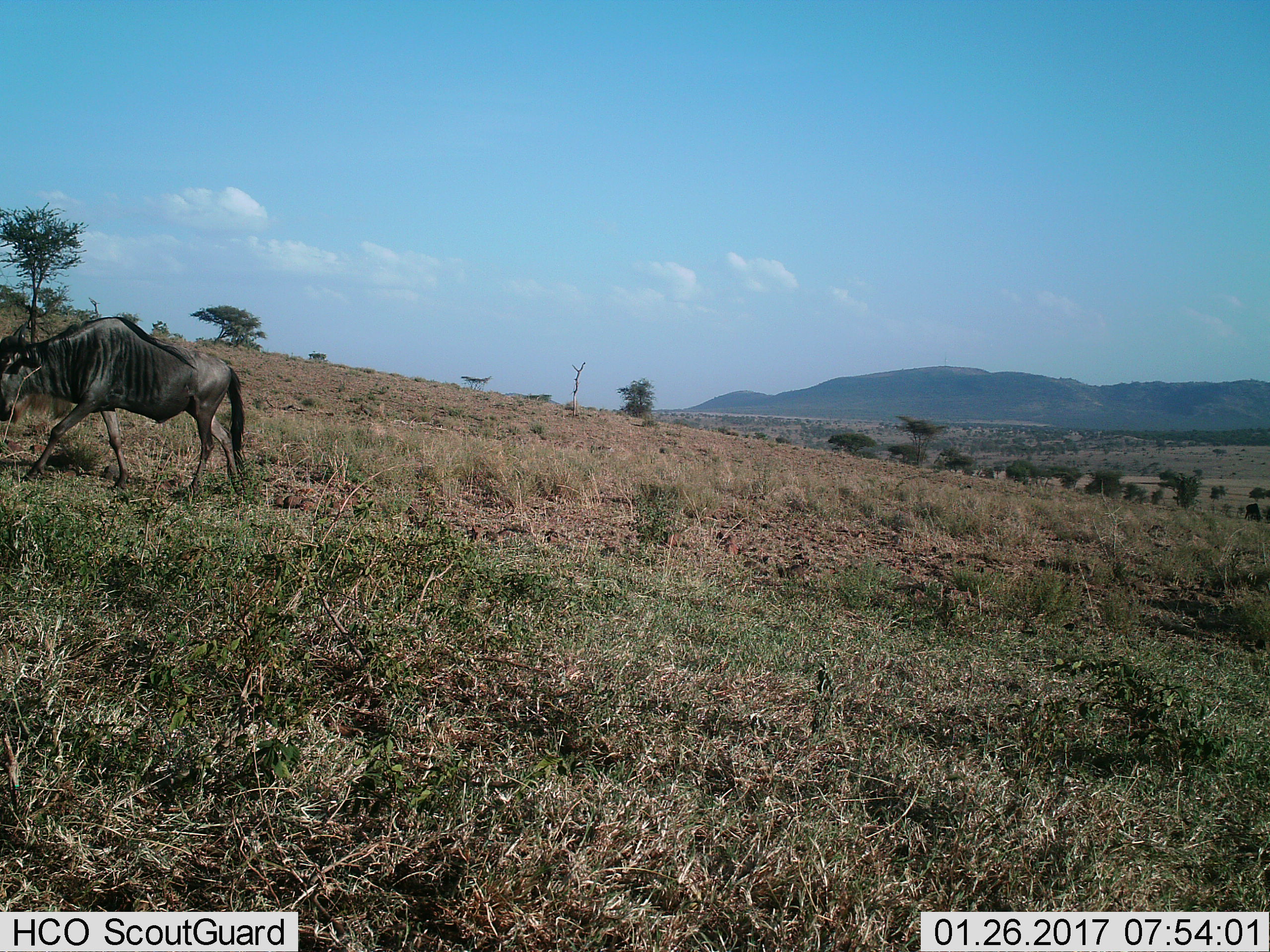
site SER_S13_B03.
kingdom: Animalia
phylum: Chordata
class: Mammalia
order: Artiodactyla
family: Bovidae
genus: Connochaetes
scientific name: Connochaetes taurinus taurinus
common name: blue wildebeest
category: wildebeestblue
Wildebeestblue (blue wildebeest) (Connochaetes taurinus taurinus), count 1. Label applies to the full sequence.